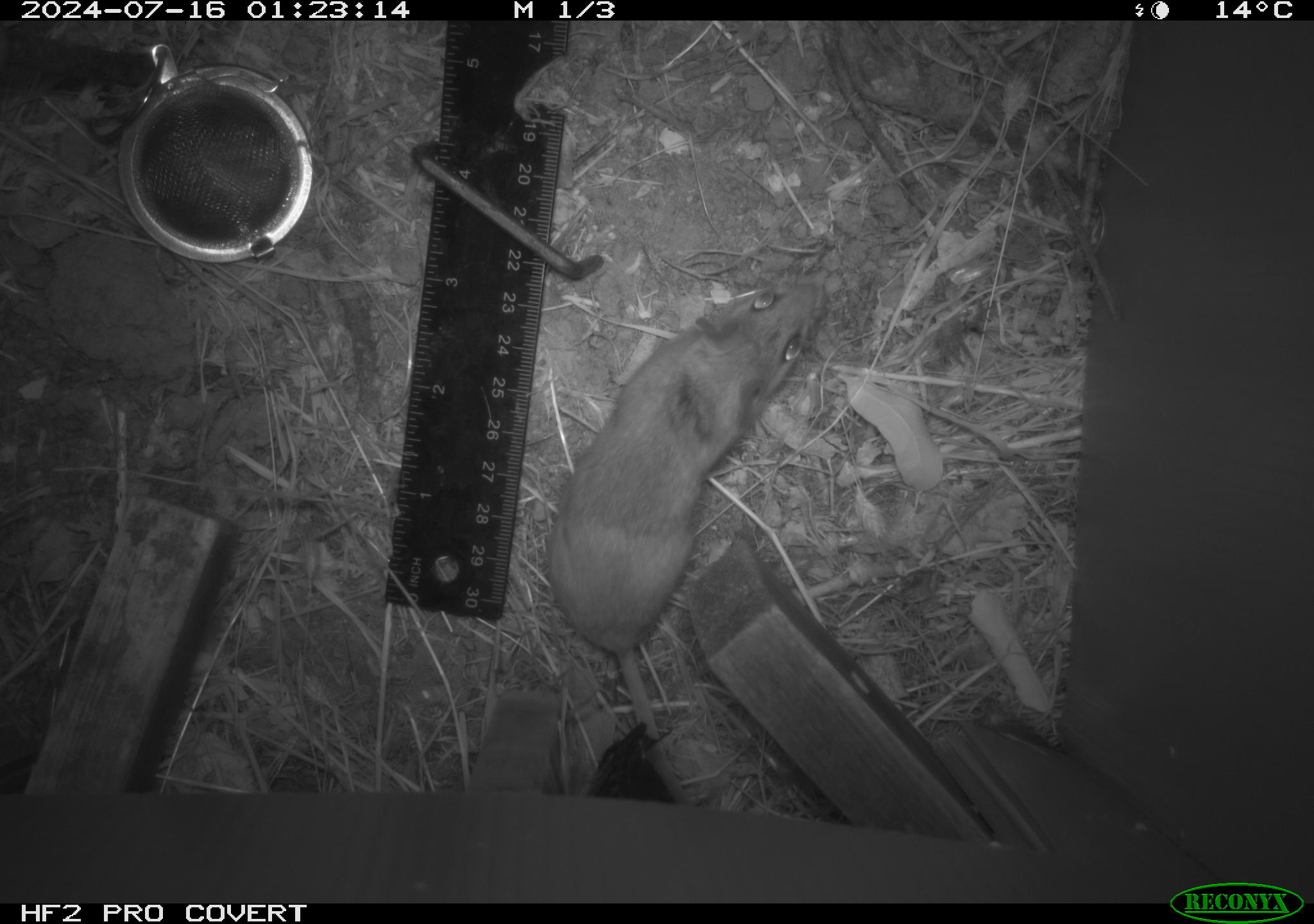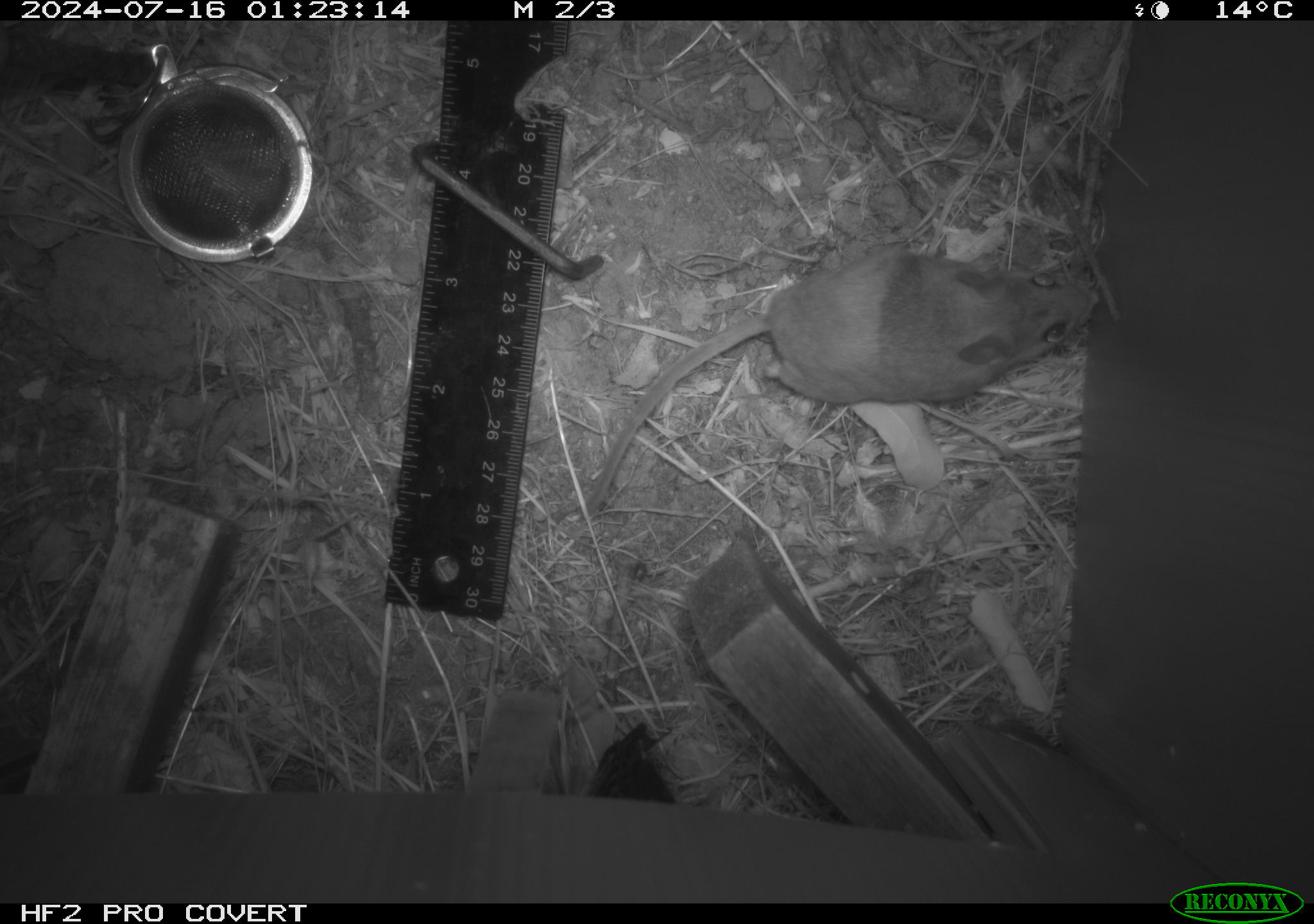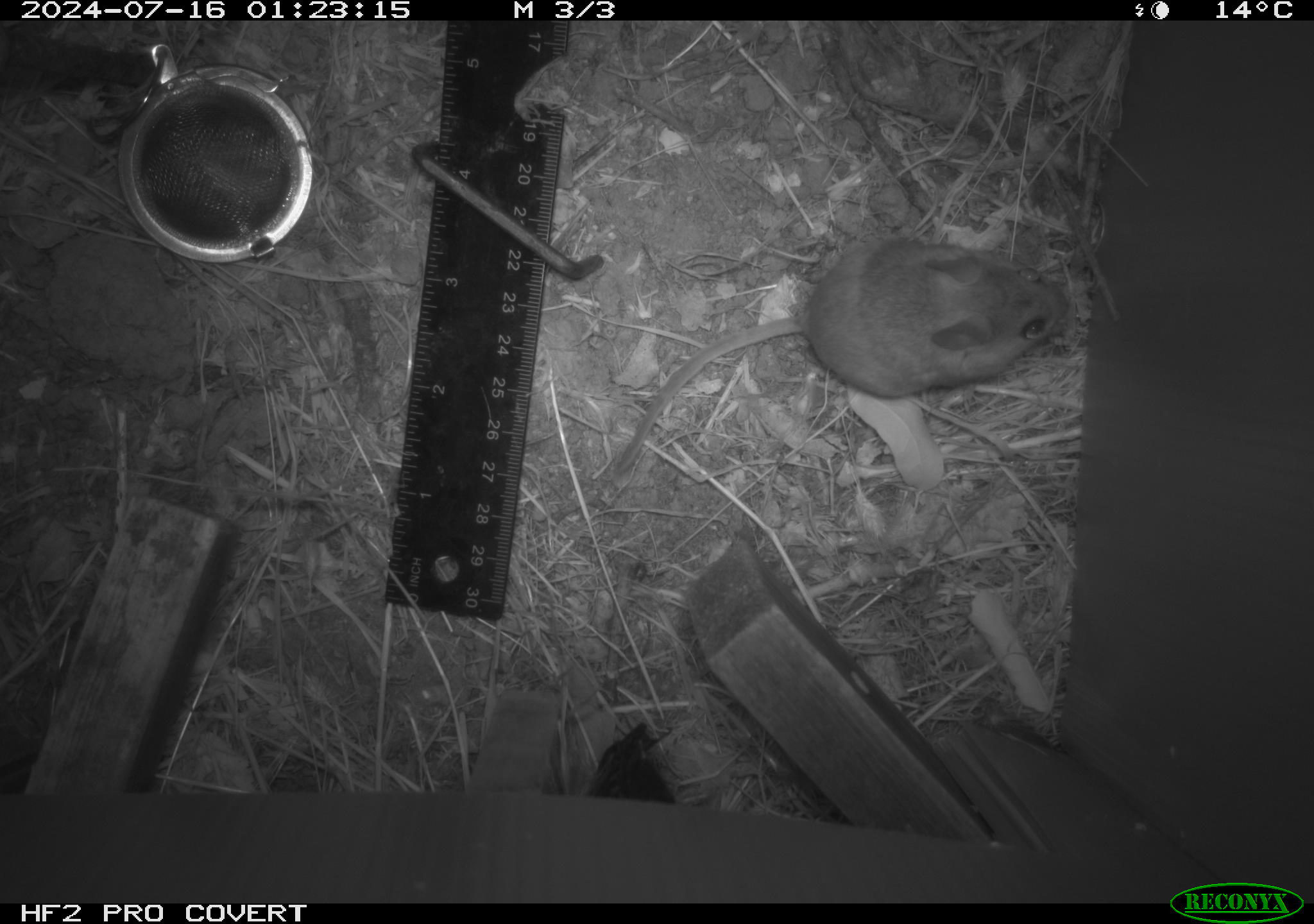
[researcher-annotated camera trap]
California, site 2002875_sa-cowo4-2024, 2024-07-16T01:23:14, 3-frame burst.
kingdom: Animalia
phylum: Chordata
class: Mammalia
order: Rodentia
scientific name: Rodentia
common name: rodent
Rodent (Rodentia).